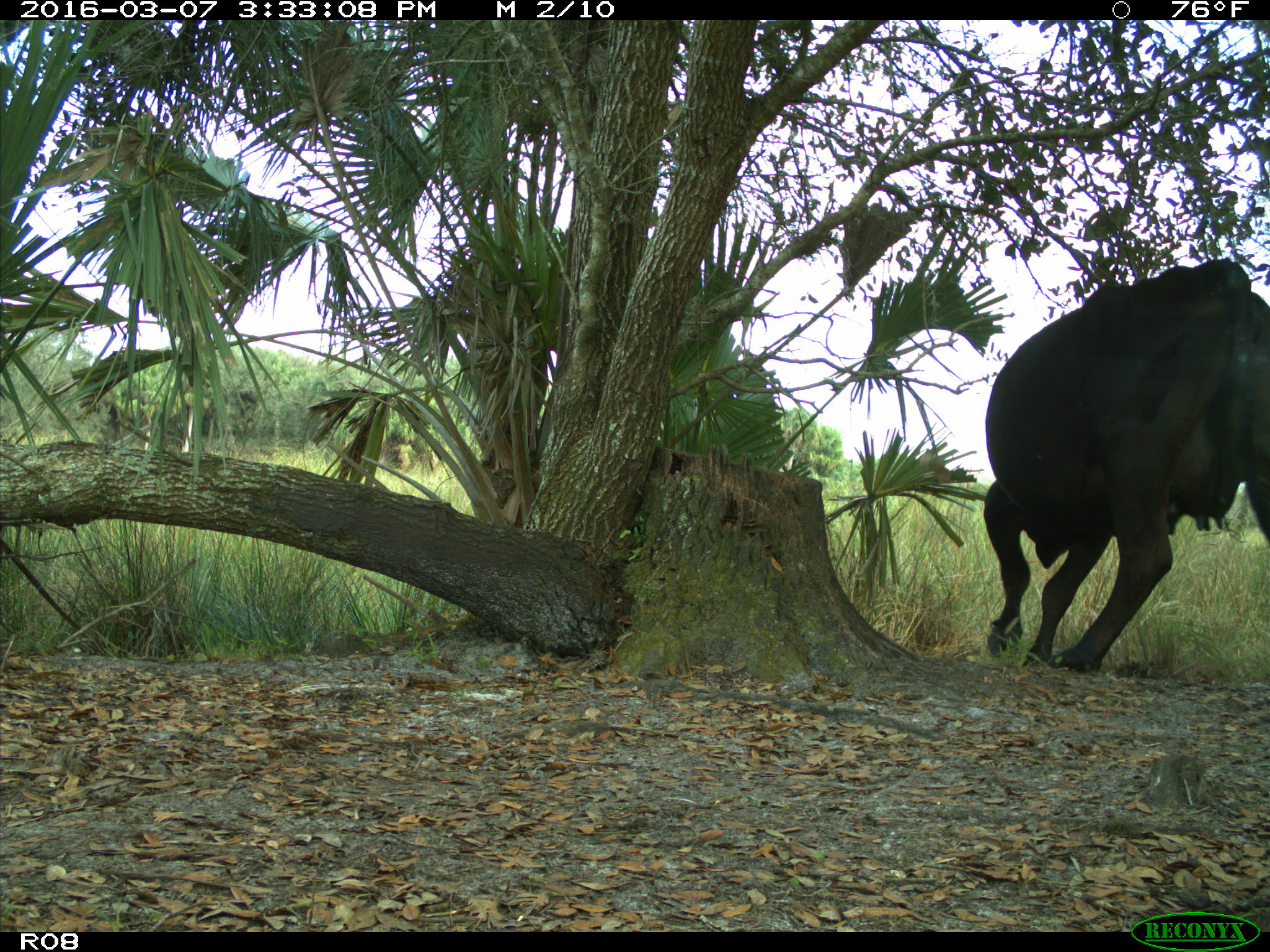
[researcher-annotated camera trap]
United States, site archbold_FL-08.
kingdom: Animalia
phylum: Chordata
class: Mammalia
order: Artiodactyla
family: Bovidae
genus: Bos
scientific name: Bos taurus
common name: domestic cow